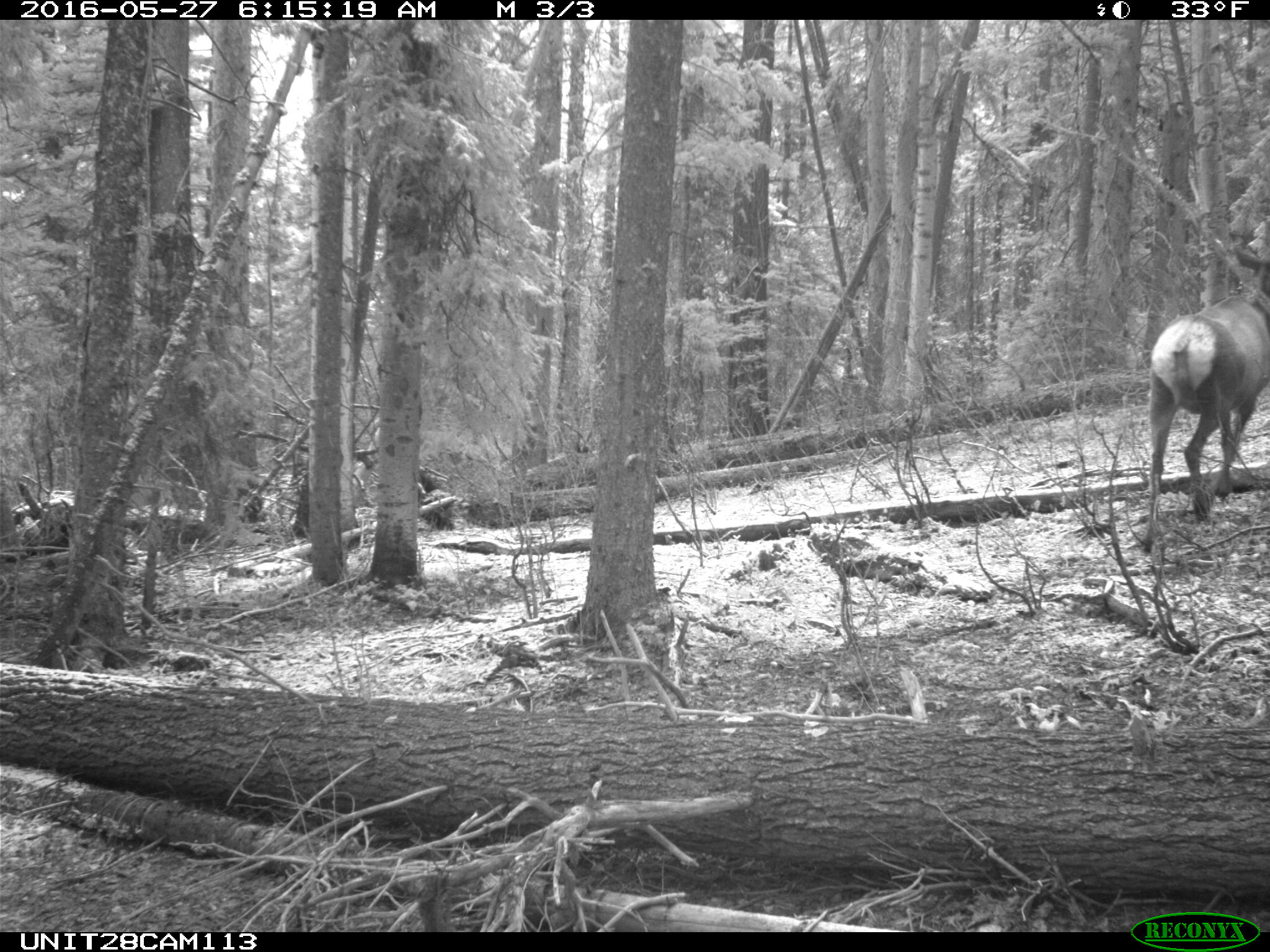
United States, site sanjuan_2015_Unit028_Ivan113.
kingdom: Animalia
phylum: Chordata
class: Mammalia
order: Artiodactyla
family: Cervidae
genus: Cervus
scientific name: Cervus elaphus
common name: red deer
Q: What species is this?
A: Cervus elaphus (red deer).